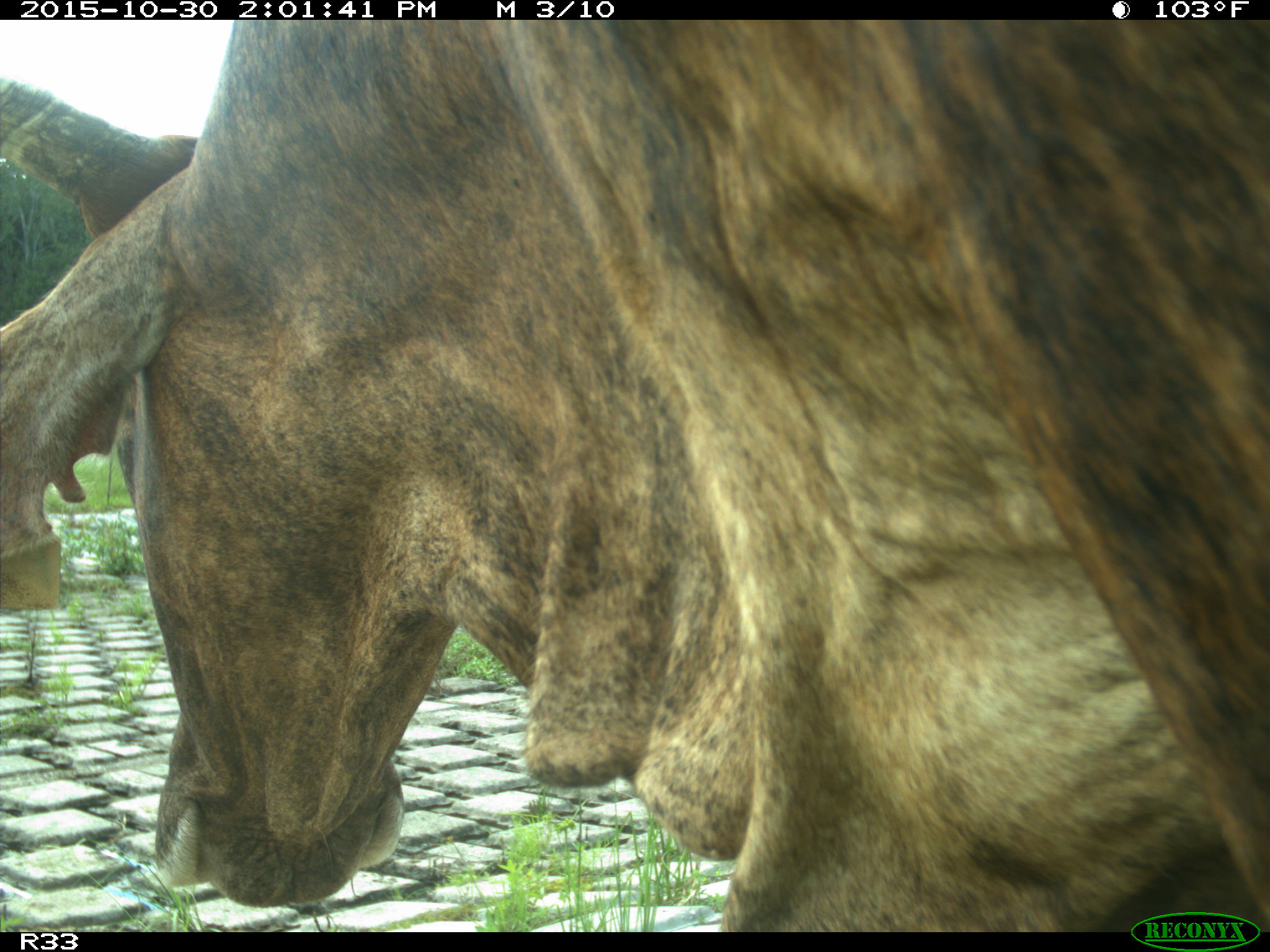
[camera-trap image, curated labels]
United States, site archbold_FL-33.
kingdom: Animalia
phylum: Chordata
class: Mammalia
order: Artiodactyla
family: Bovidae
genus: Bos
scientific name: Bos taurus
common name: domestic cow